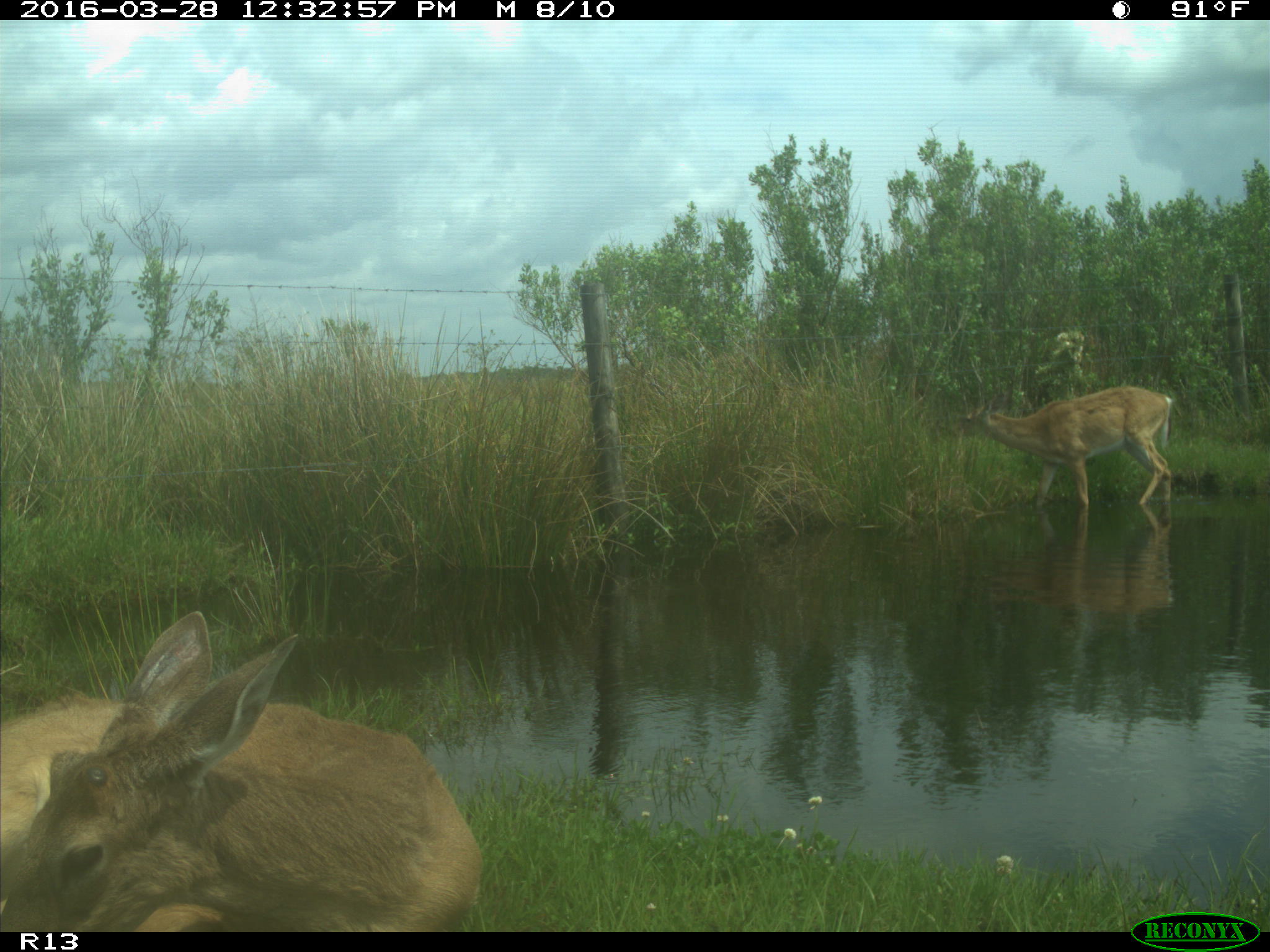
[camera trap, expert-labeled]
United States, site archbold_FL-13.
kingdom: Animalia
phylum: Chordata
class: Mammalia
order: Artiodactyla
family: Cervidae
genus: Odocoileus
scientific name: Odocoileus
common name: deer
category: unidentified deer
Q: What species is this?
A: Unidentified deer (deer) (Odocoileus).